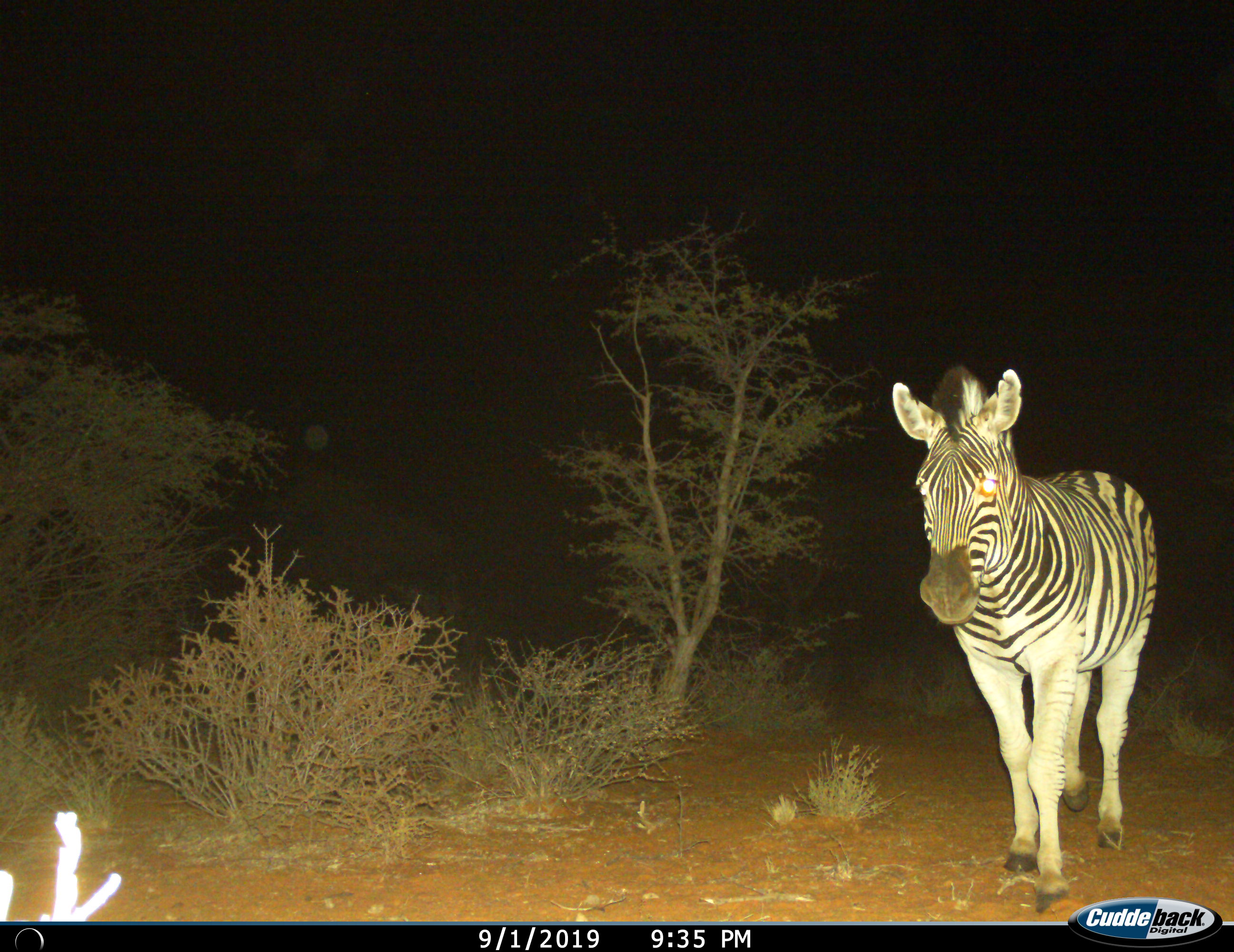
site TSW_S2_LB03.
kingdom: Animalia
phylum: Chordata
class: Mammalia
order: Perissodactyla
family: Equidae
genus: Equus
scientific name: Equus quagga burchellii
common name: burchell's zebra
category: zebraburchells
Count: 1.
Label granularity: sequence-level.